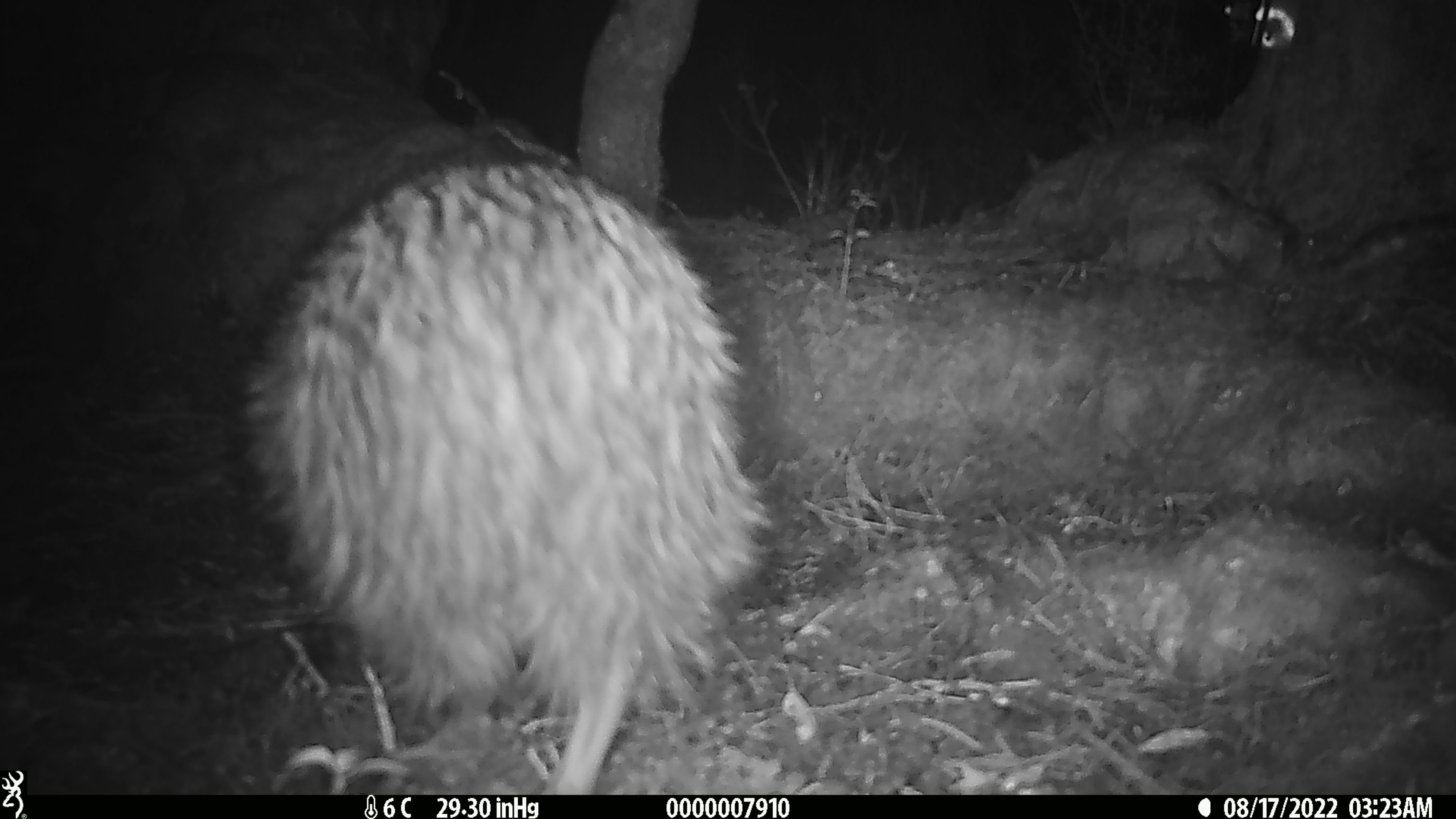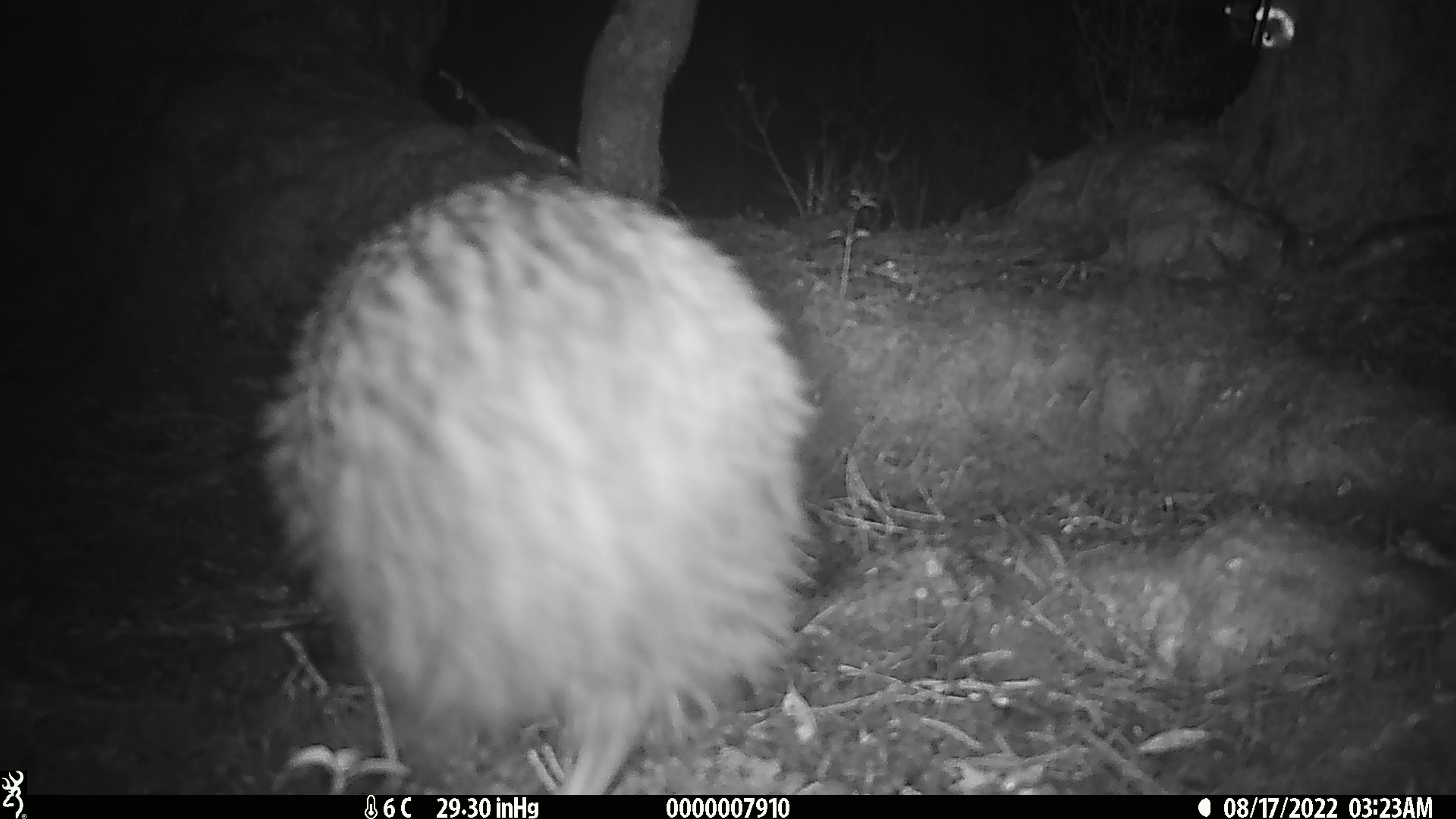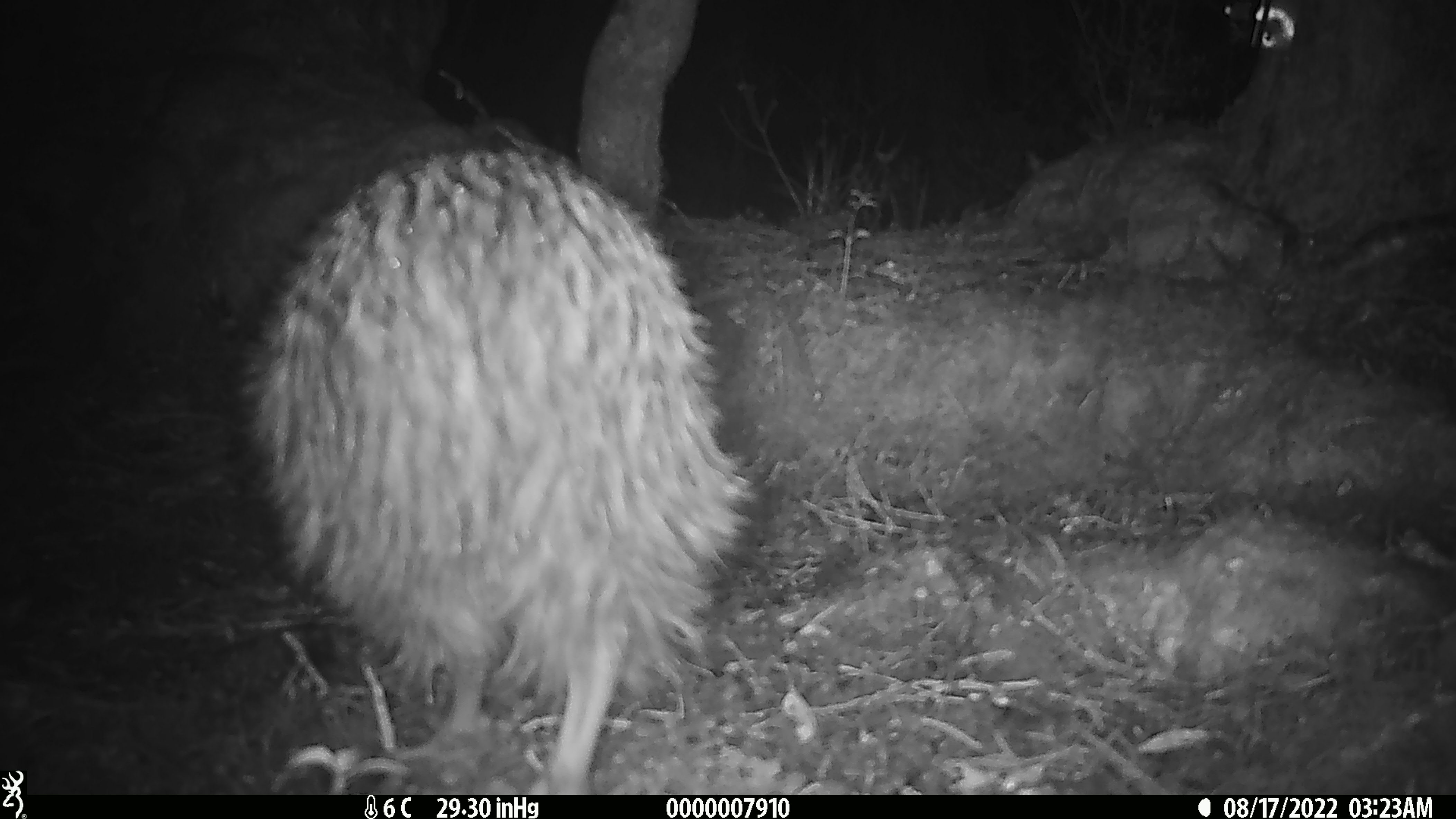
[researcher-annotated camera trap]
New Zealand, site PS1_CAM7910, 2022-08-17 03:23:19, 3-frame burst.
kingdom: Animalia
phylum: Chordata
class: Aves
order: Apterygiformes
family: Apterygidae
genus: Apteryx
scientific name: Apteryx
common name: kiwi